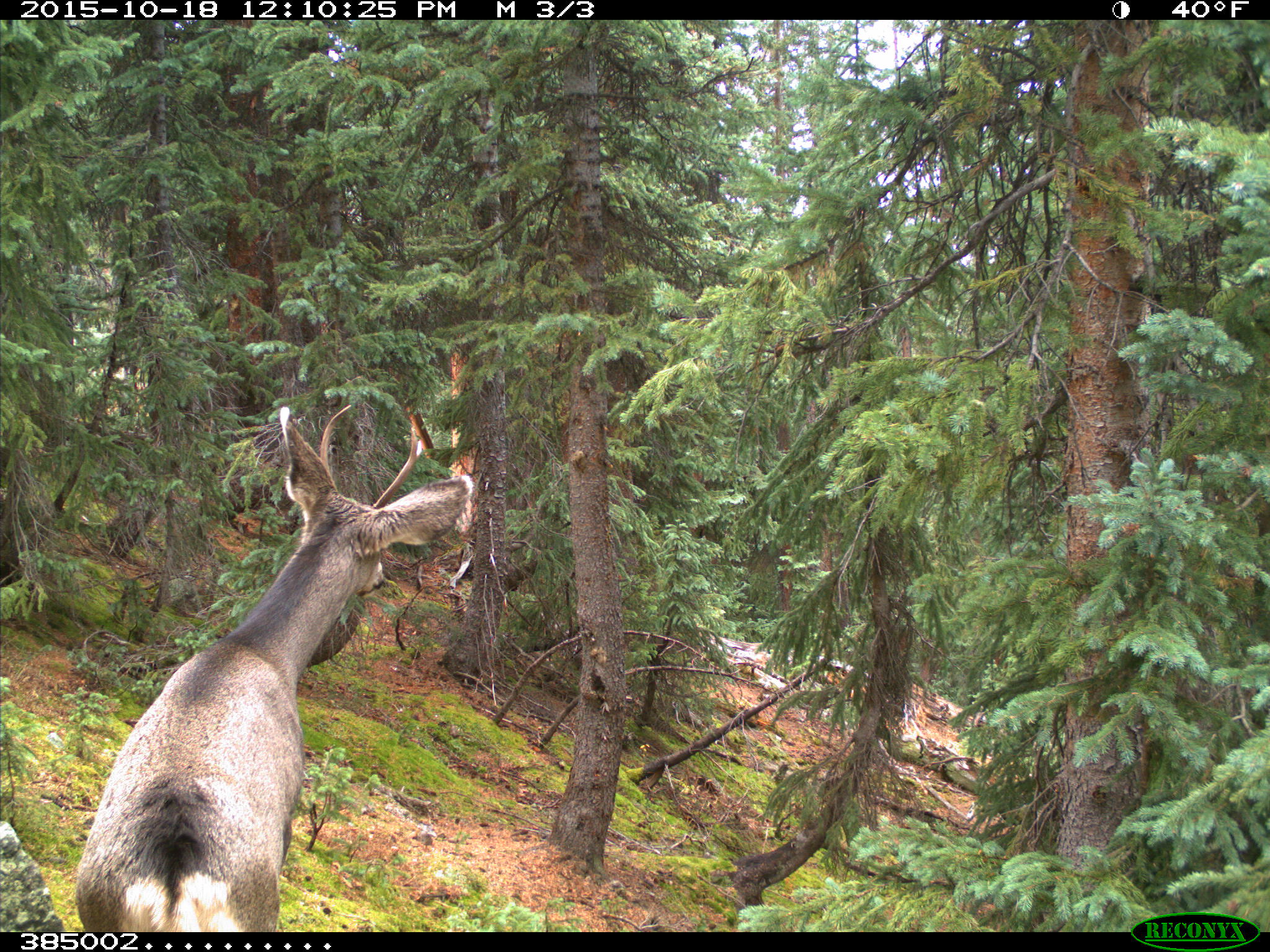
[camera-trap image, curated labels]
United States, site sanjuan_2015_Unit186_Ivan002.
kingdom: Animalia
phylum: Chordata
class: Mammalia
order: Artiodactyla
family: Cervidae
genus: Odocoileus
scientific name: Odocoileus hemionus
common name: mule deer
Odocoileus hemionus (mule deer).